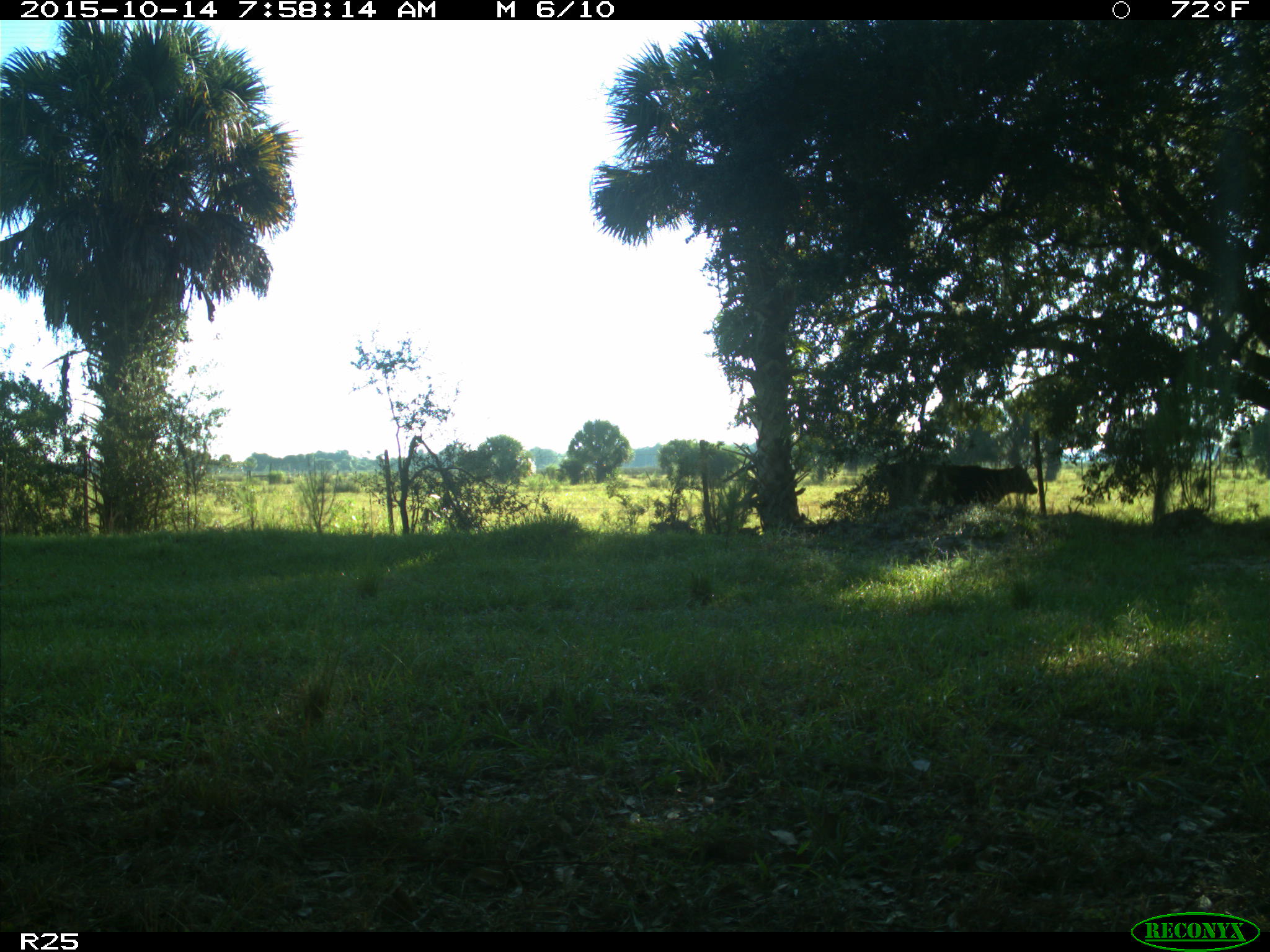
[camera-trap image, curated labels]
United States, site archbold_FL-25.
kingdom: Animalia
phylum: Chordata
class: Mammalia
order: Artiodactyla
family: Bovidae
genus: Bos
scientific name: Bos taurus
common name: domestic cow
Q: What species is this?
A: Bos taurus (domestic cow).